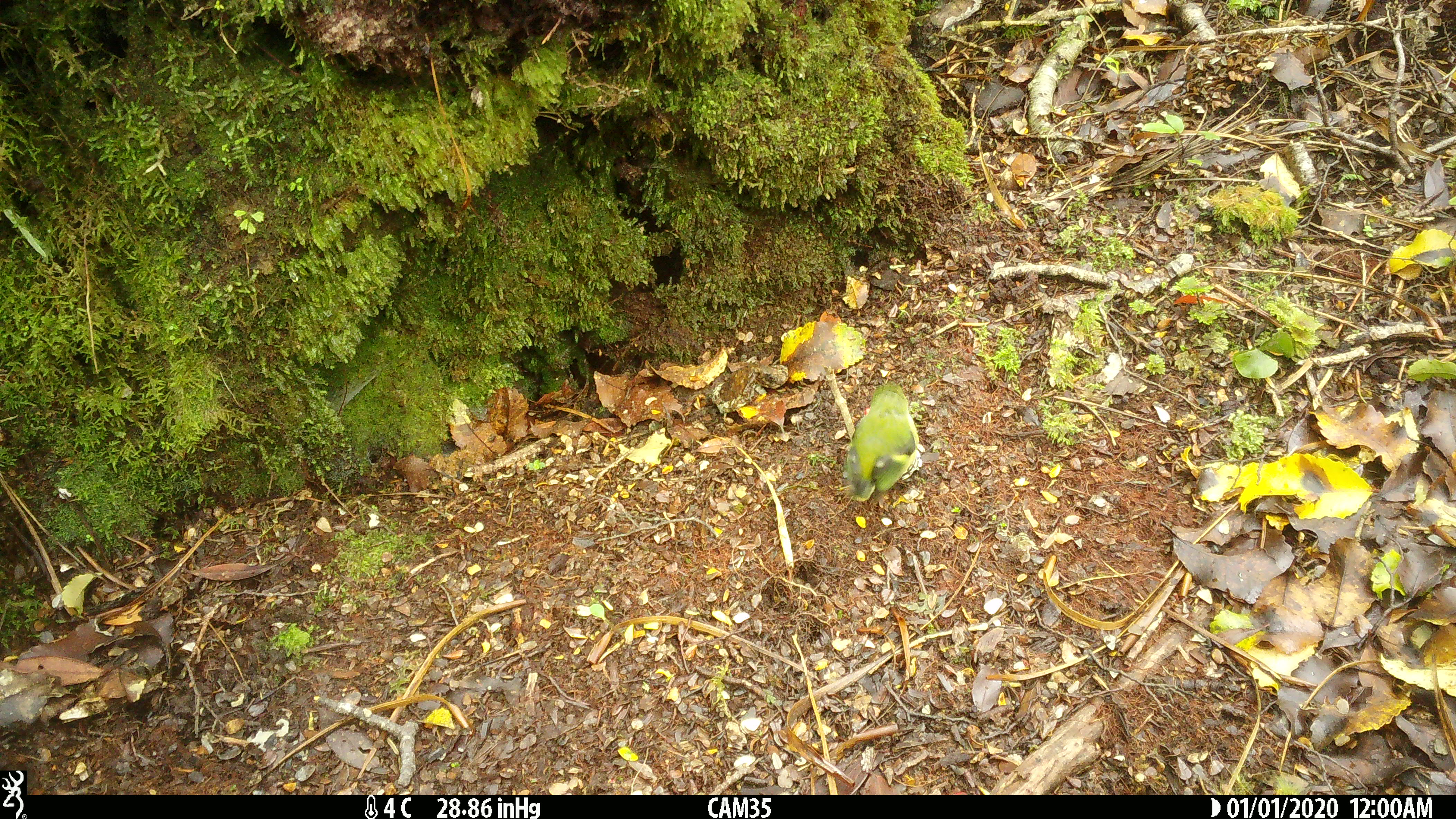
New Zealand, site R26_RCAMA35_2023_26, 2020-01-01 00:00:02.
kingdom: Animalia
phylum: Chordata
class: Aves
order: Passeriformes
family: Acanthisittidae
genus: Acanthisitta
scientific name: Acanthisitta chloris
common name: rifleman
Rifleman (Acanthisitta chloris).